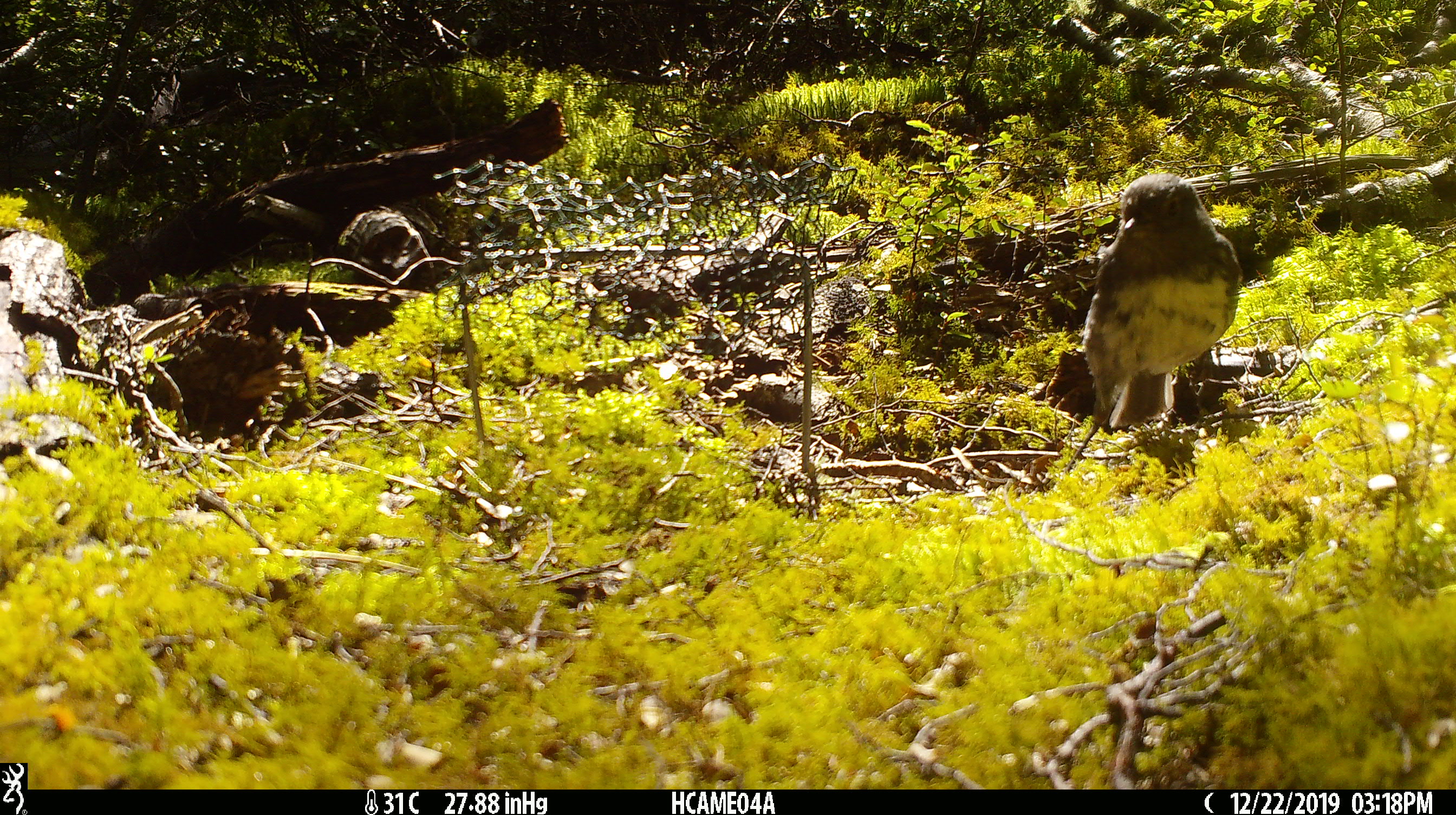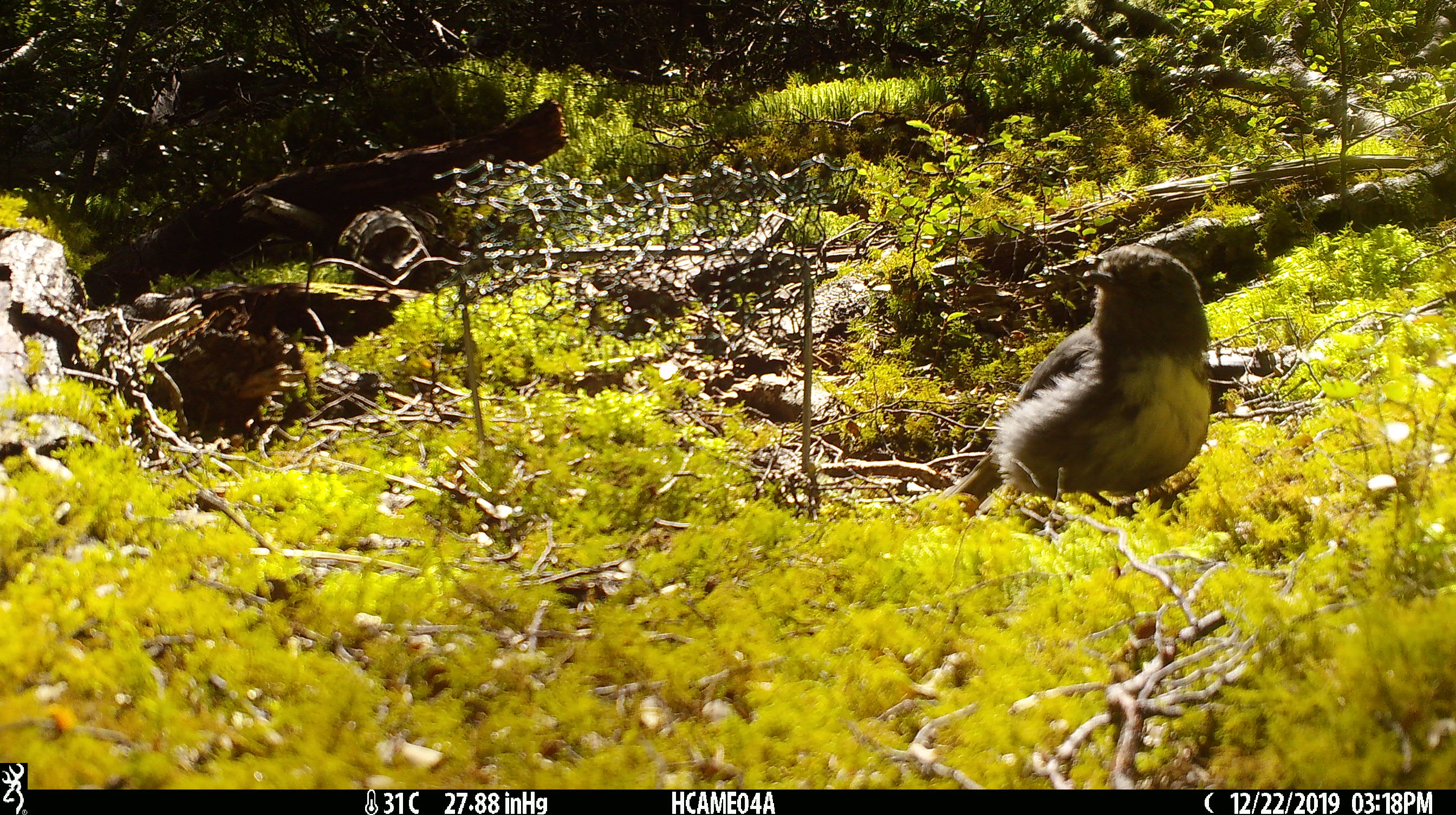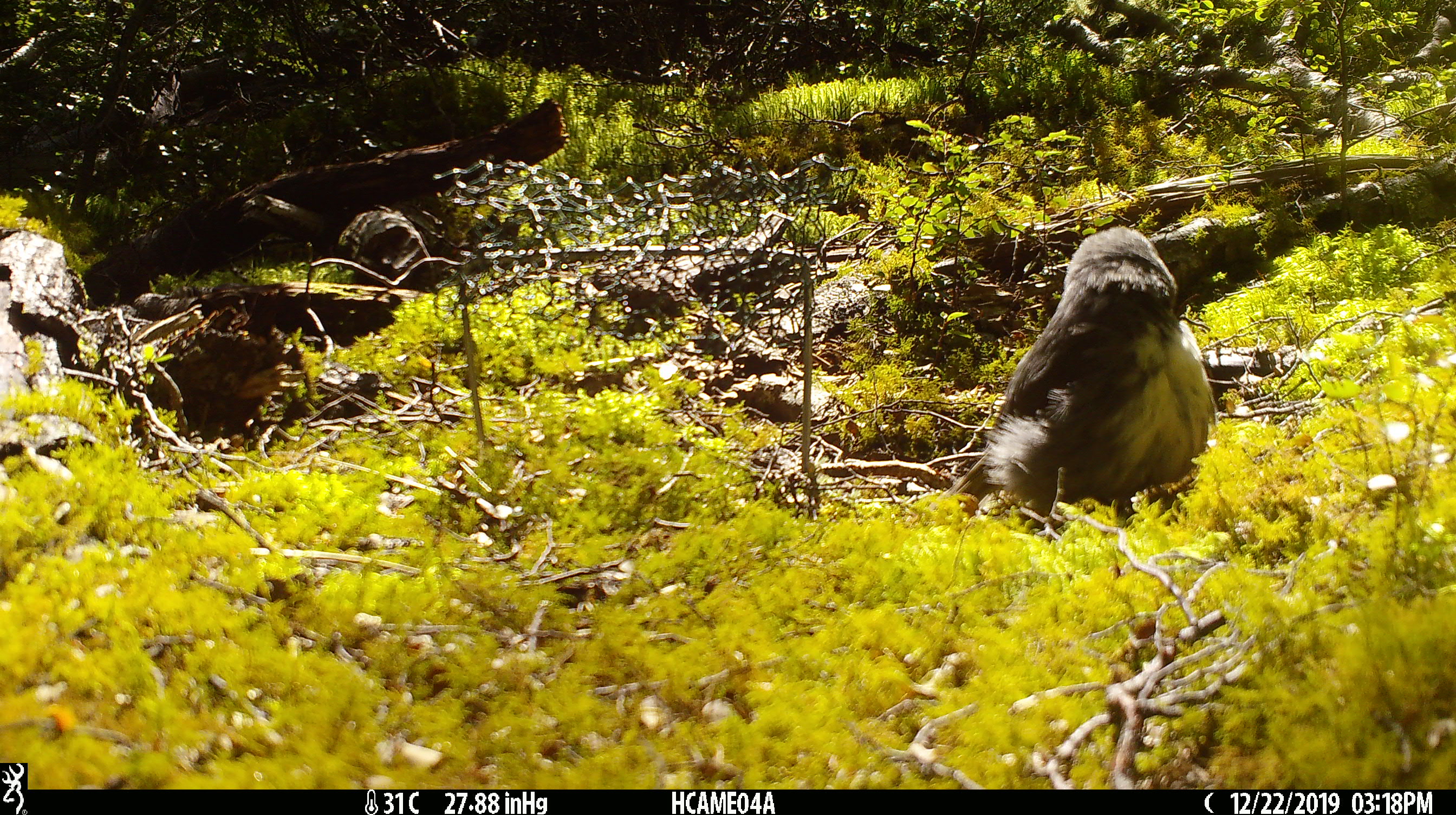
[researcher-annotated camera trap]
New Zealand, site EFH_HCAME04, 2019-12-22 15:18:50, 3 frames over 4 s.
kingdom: Animalia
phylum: Chordata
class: Aves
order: Passeriformes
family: Petroicidae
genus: Petroica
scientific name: Petroica australis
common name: new zealand robin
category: robin